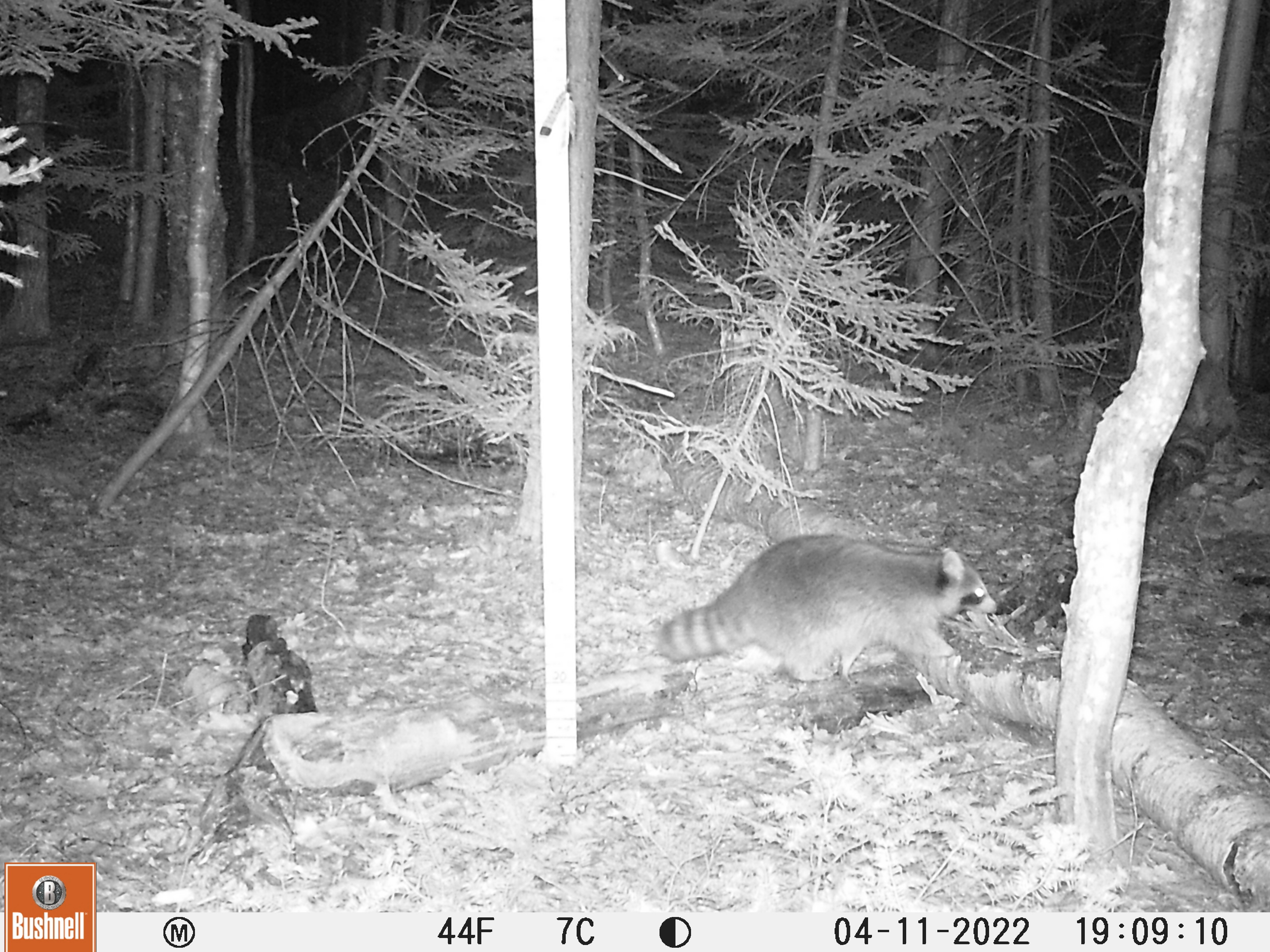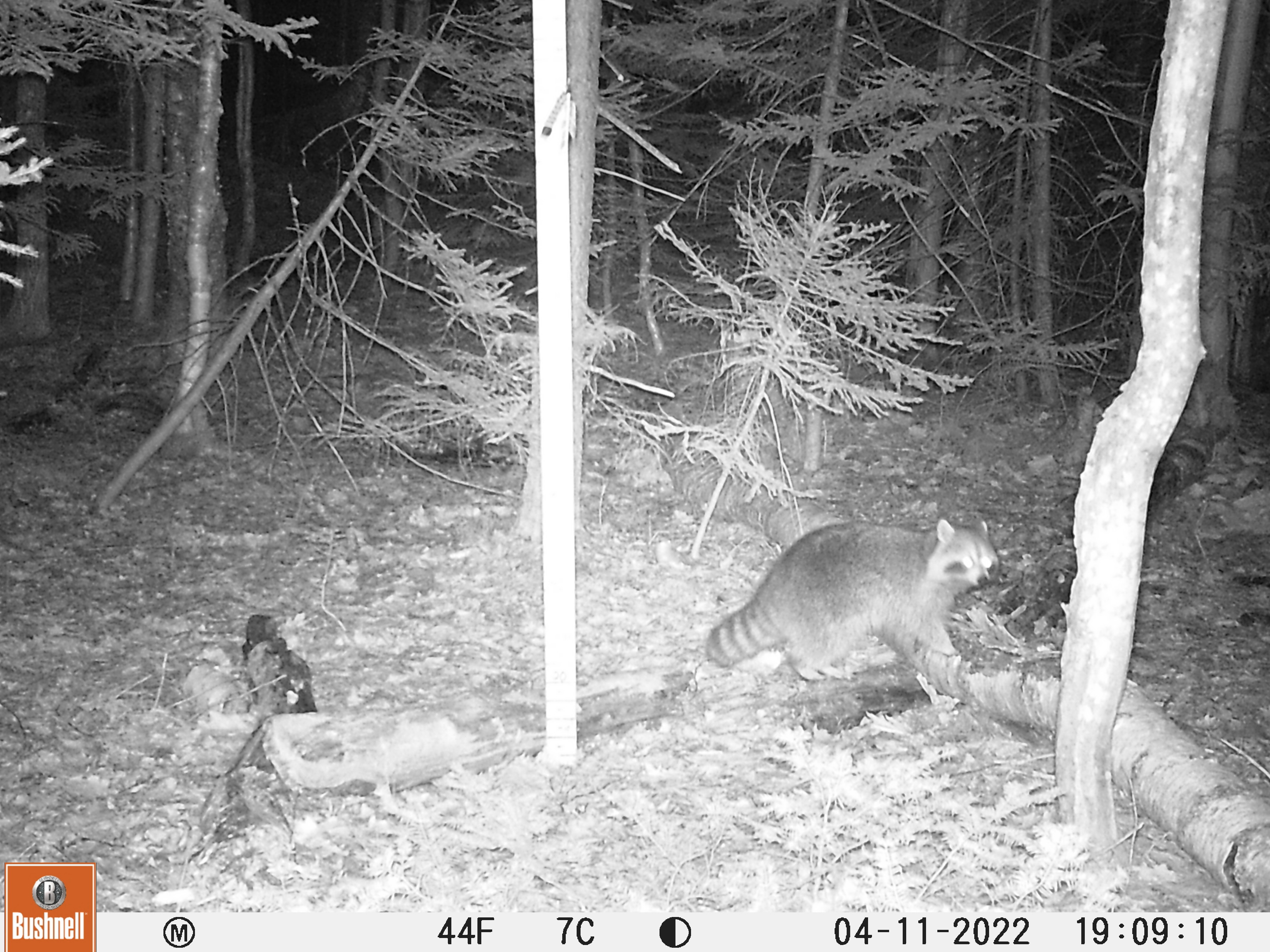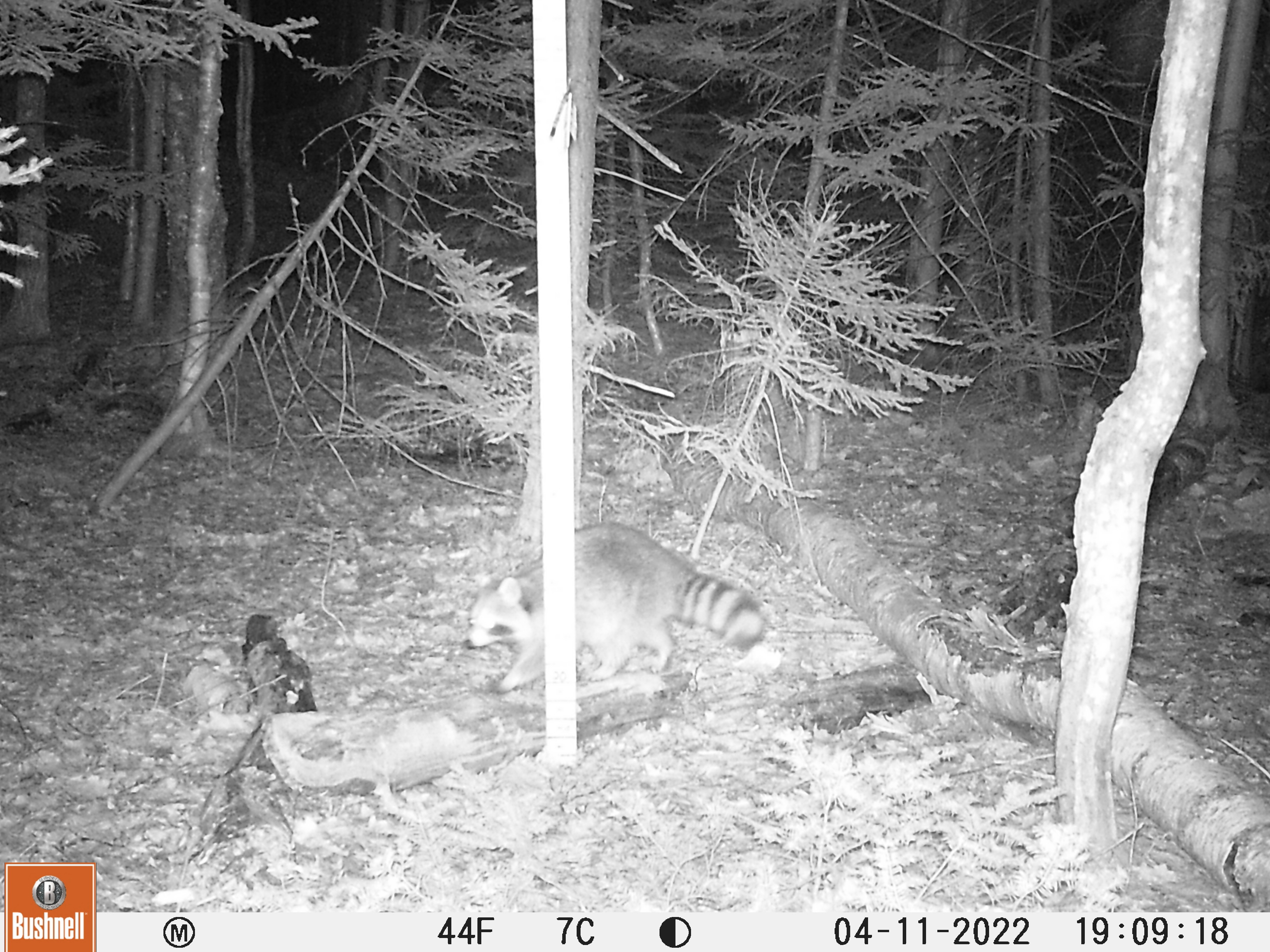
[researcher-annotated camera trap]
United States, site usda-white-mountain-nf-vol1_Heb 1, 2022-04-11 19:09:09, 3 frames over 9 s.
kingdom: Animalia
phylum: Chordata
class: Mammalia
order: Carnivora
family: Procyonidae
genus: Procyon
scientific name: Procyon lotor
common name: raccoon